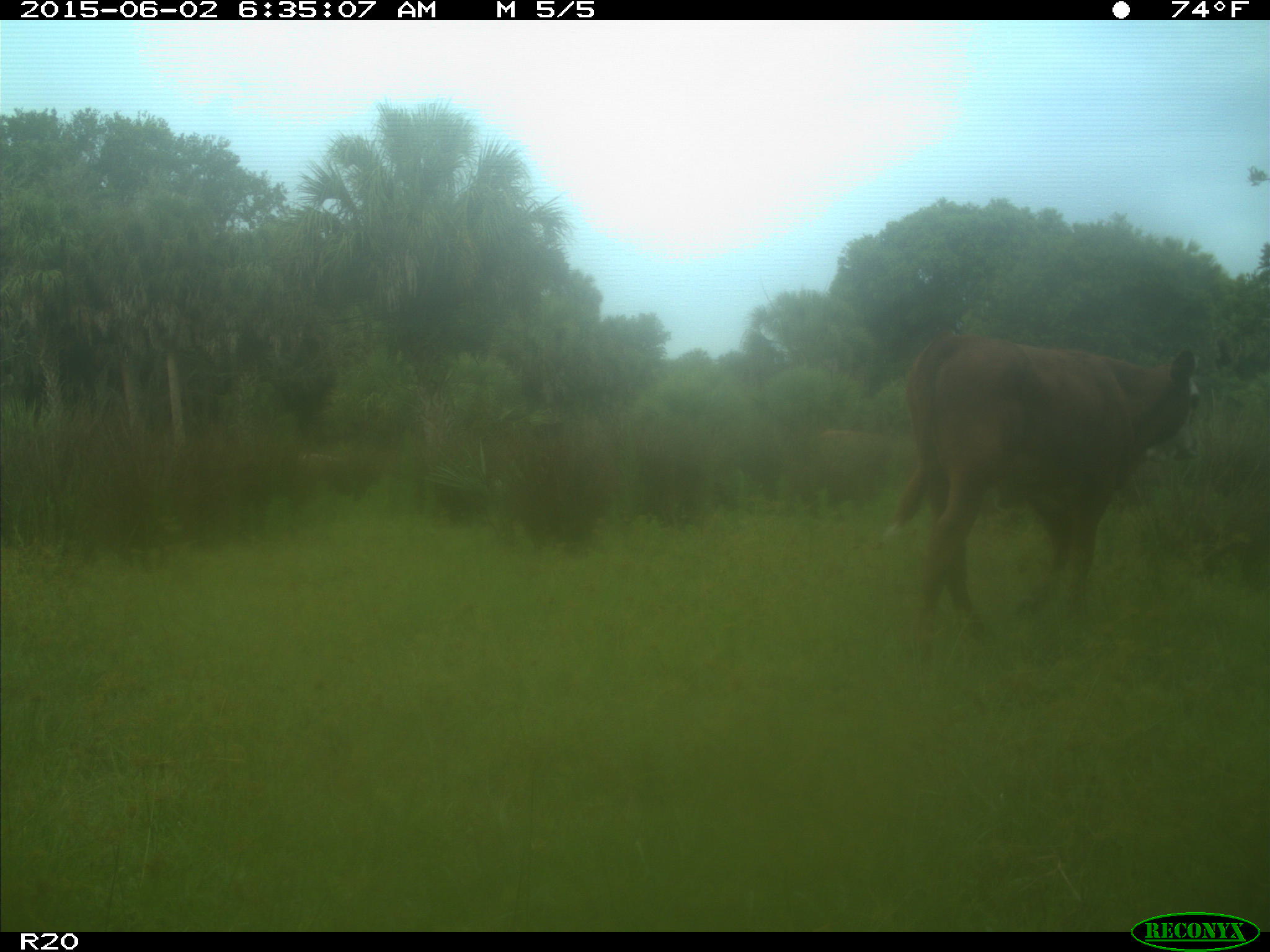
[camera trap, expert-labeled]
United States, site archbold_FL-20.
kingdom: Animalia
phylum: Chordata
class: Mammalia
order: Artiodactyla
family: Bovidae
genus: Bos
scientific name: Bos taurus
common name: domestic cow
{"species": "Bos taurus (domestic cow)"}